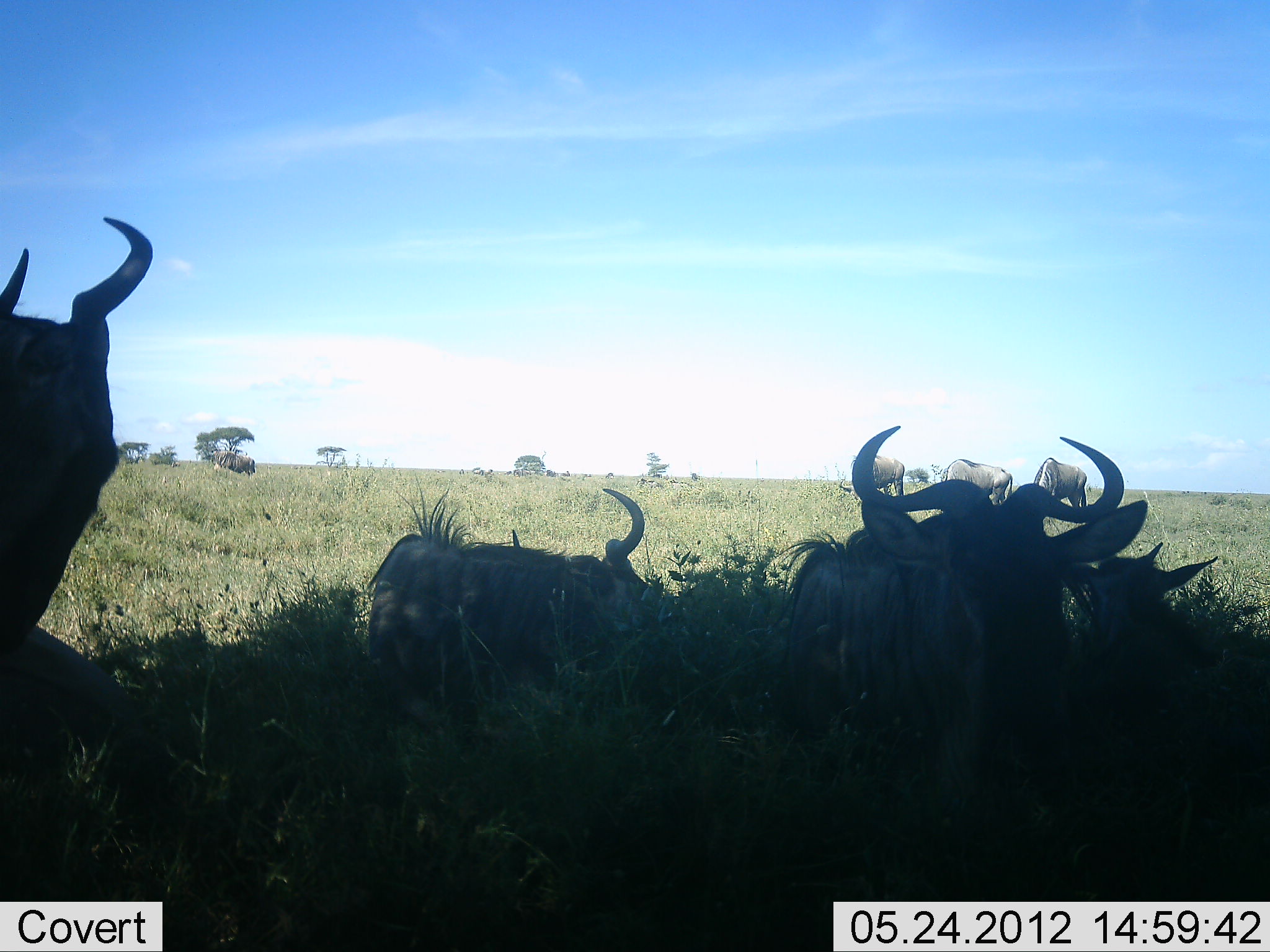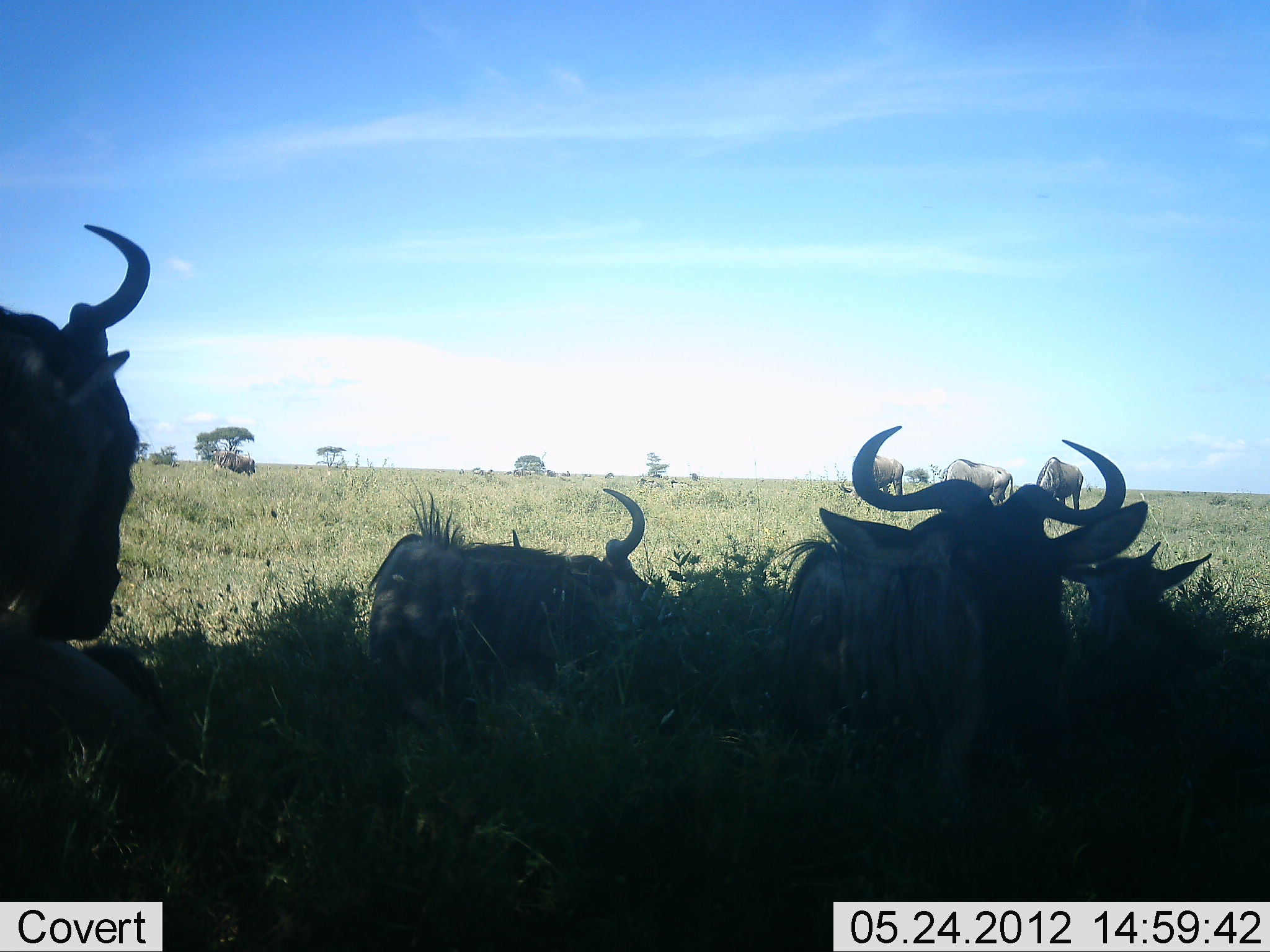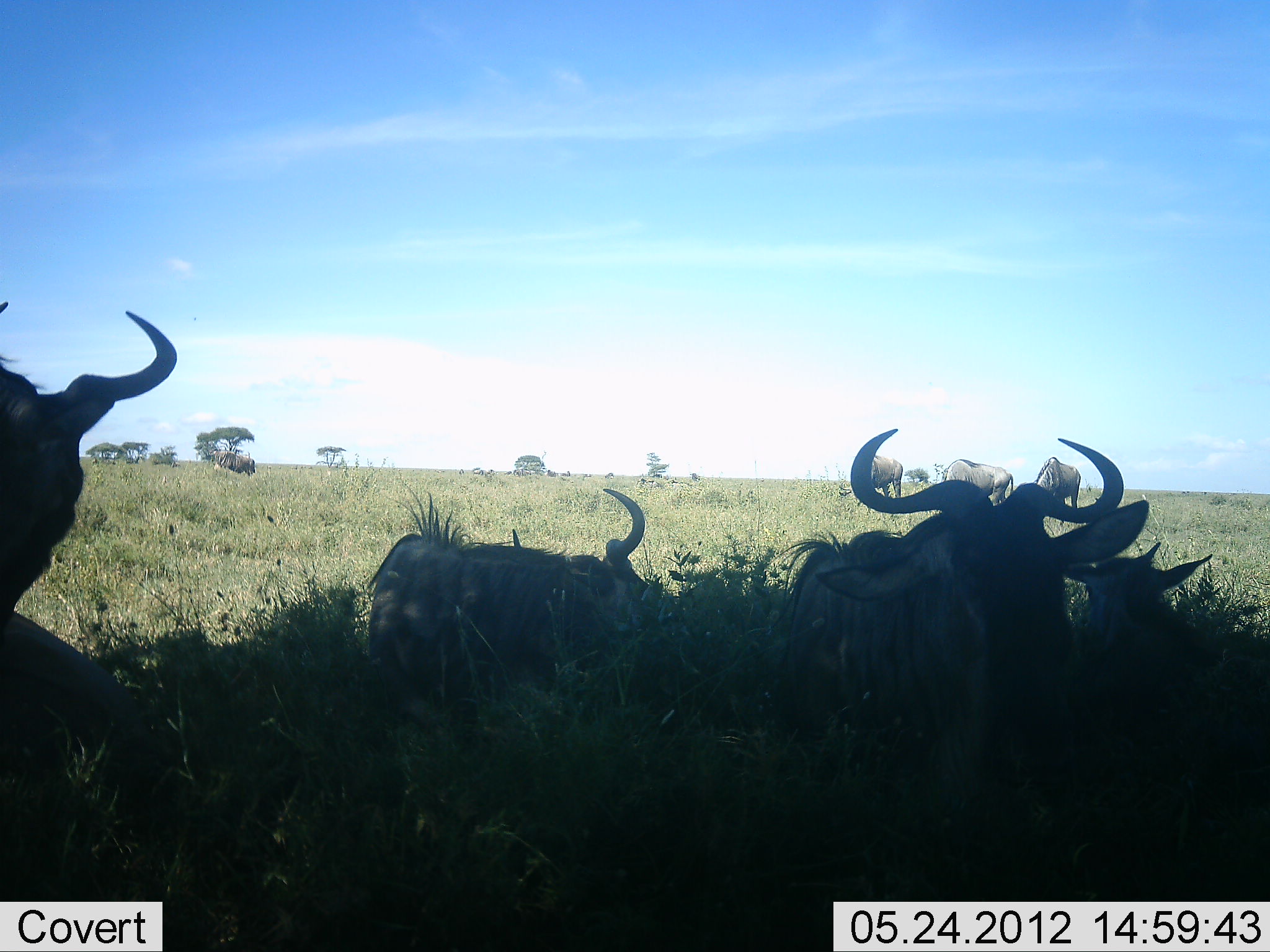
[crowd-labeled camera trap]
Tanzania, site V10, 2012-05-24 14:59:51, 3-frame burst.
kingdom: Animalia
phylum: Chordata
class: Mammalia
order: Artiodactyla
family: Bovidae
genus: Connochaetes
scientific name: Connochaetes taurinus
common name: blue wildebeest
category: wildebeest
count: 8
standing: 50%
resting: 100%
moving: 0%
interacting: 0%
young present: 20%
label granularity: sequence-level